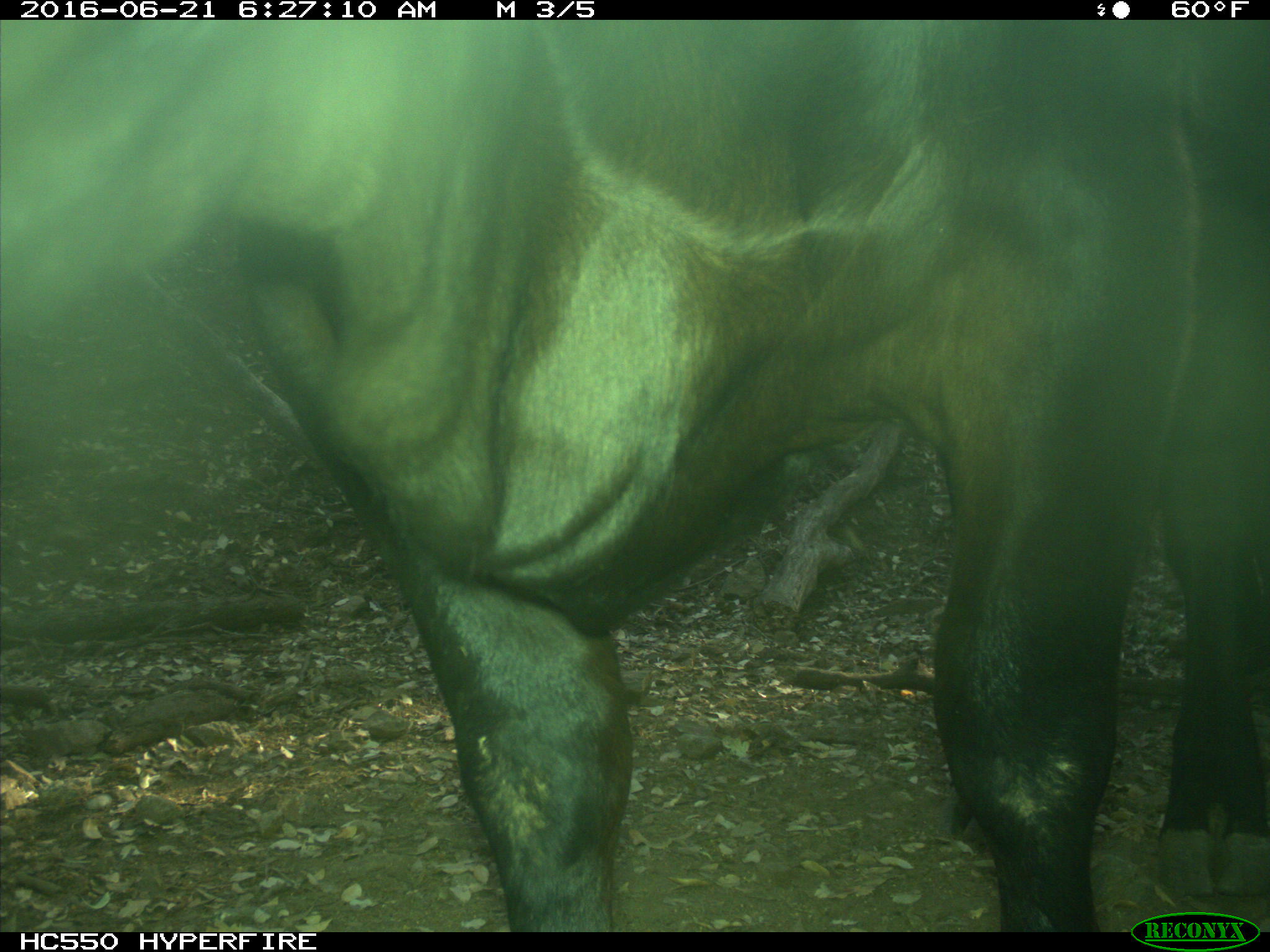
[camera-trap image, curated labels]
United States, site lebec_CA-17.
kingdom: Animalia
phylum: Chordata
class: Mammalia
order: Artiodactyla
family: Bovidae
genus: Bos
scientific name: Bos taurus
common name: domestic cow